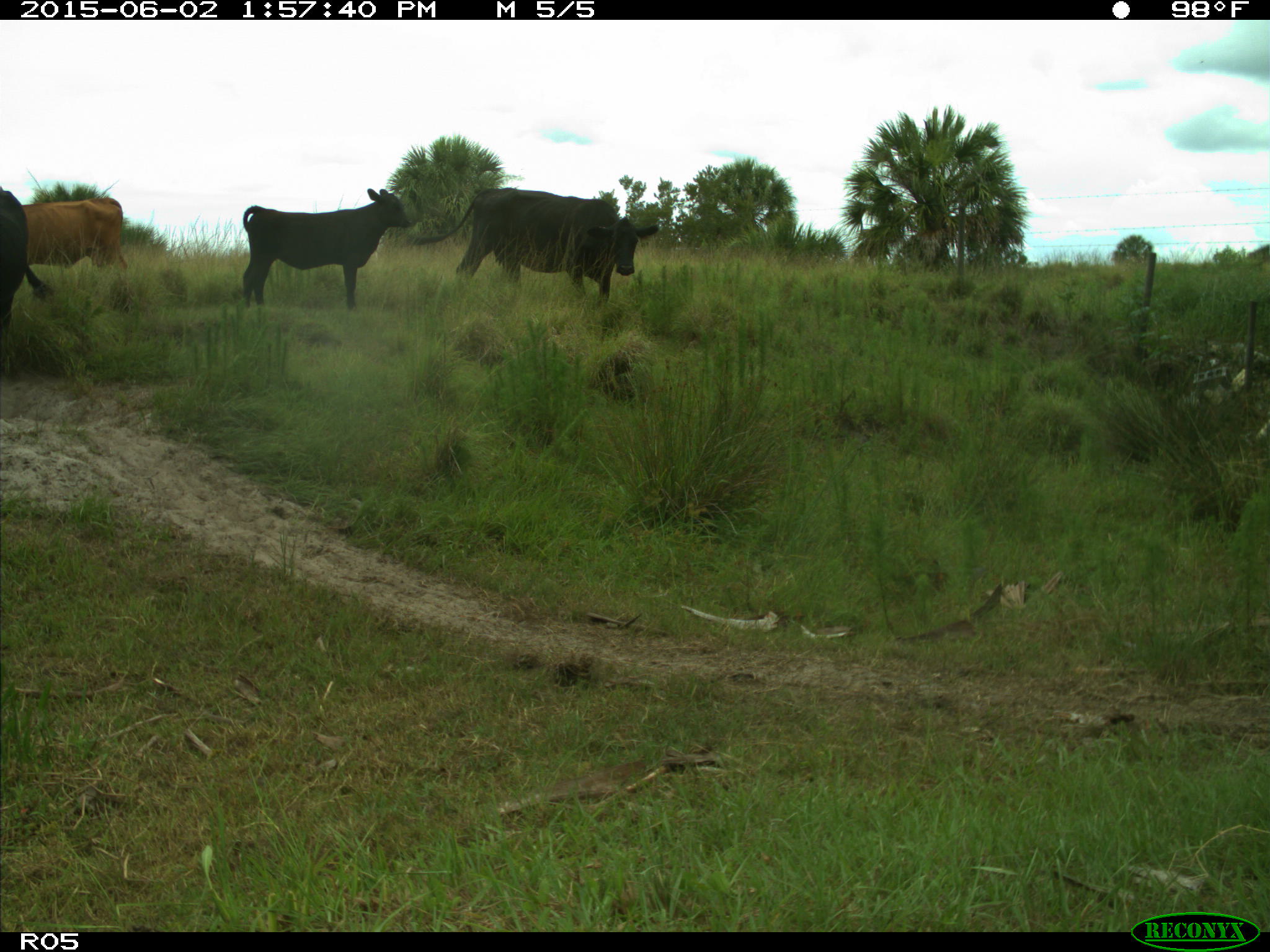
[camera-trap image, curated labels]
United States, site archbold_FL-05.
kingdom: Animalia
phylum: Chordata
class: Mammalia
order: Artiodactyla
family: Bovidae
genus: Bos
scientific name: Bos taurus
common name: domestic cow